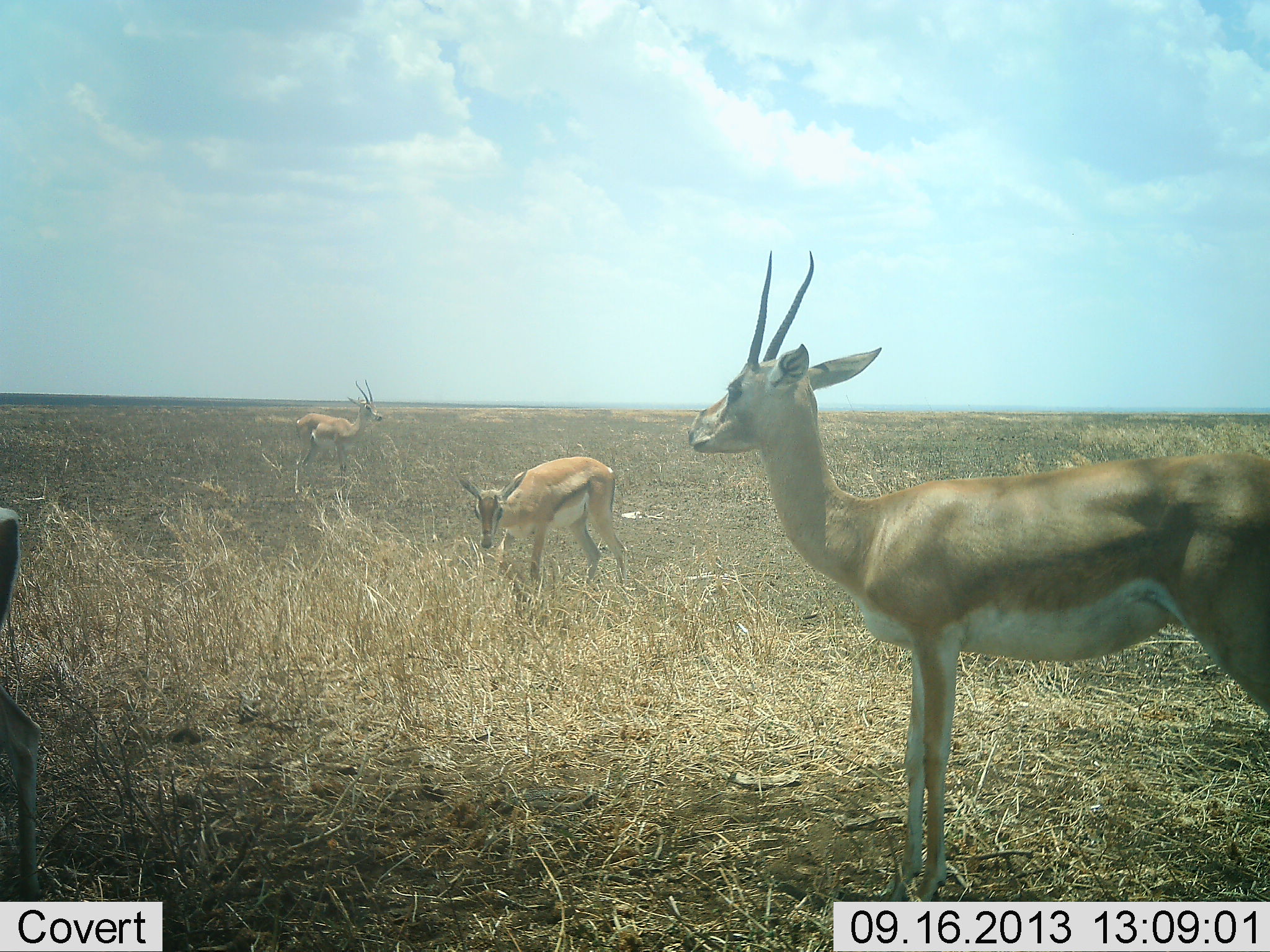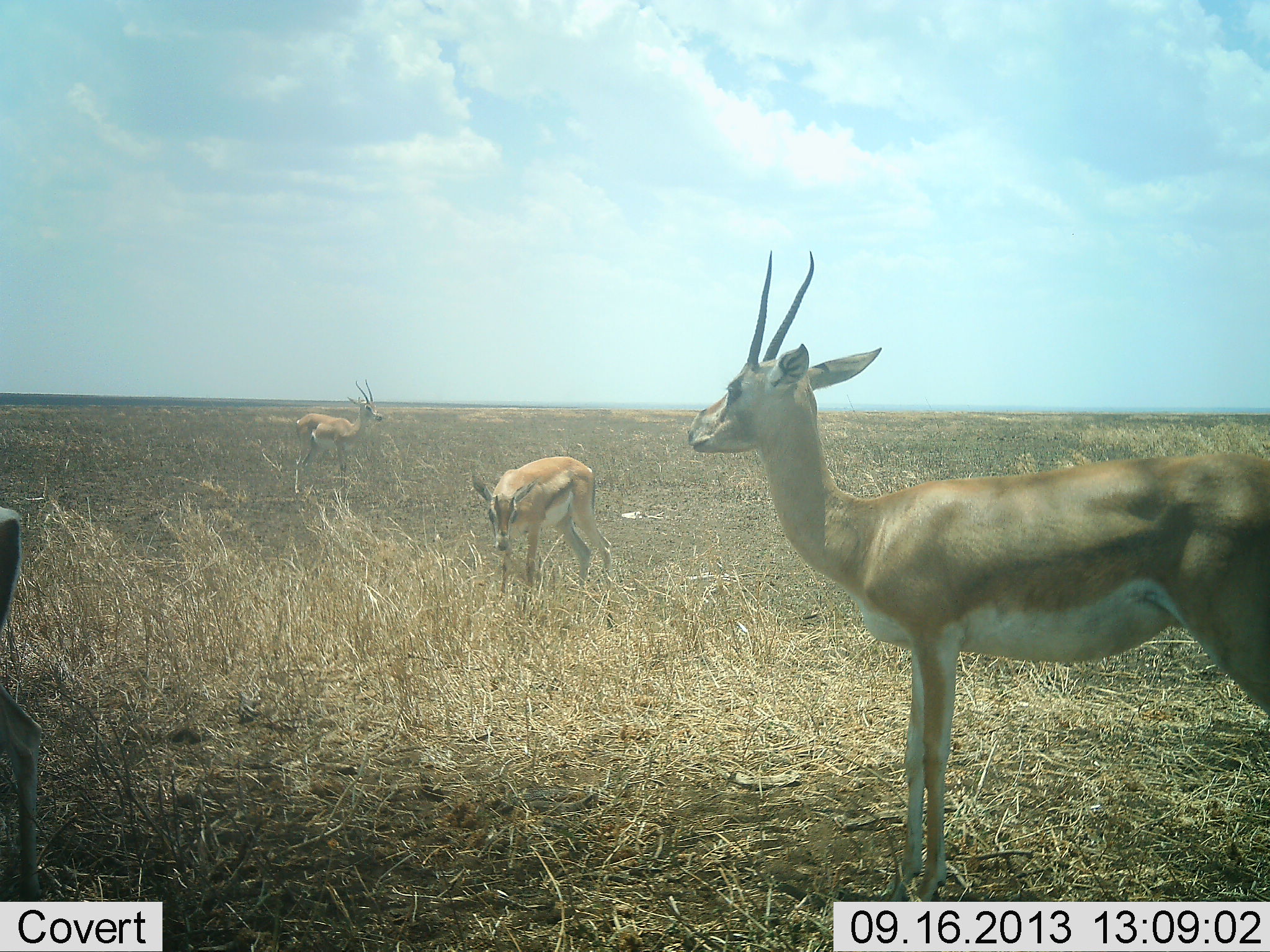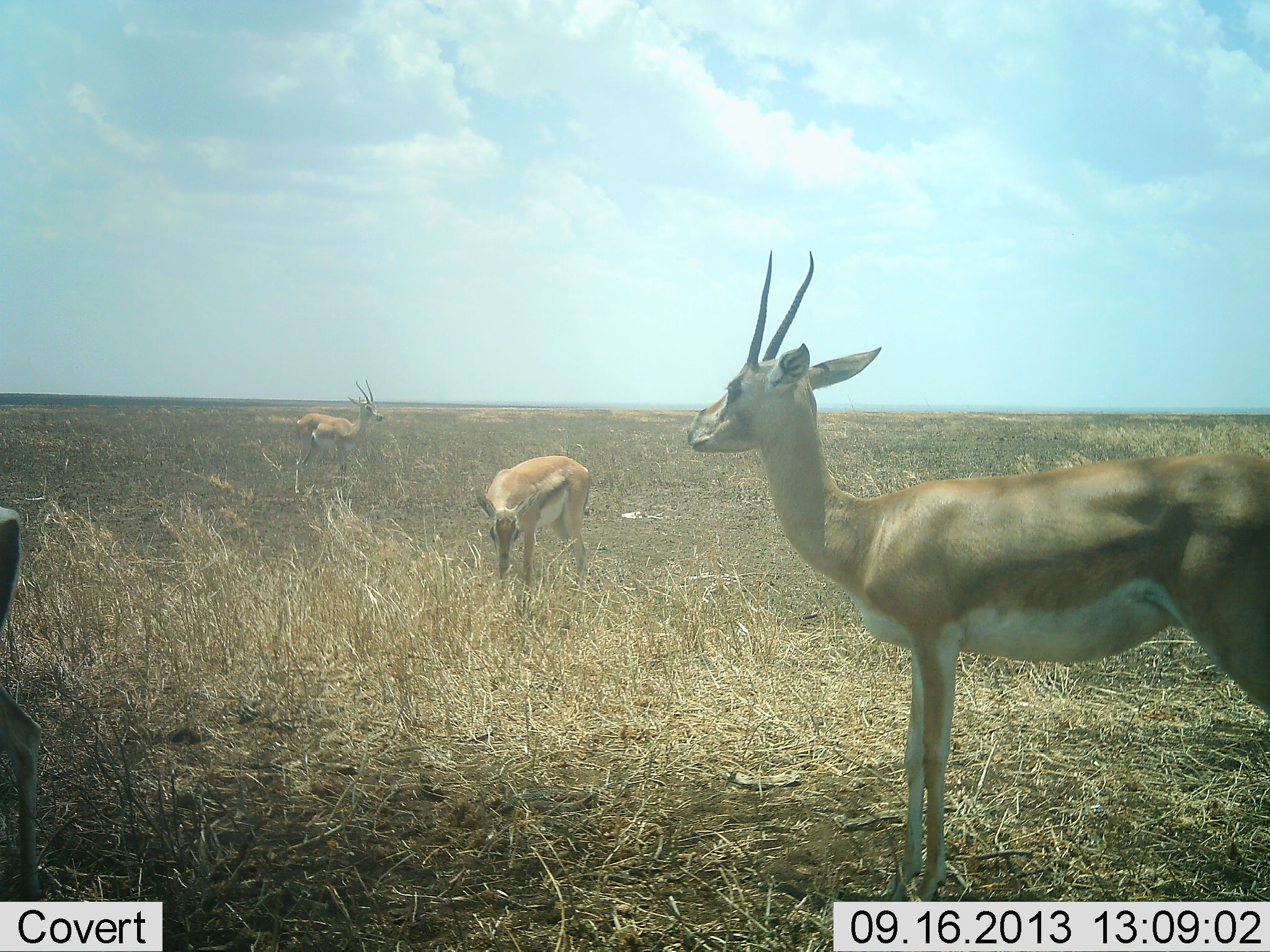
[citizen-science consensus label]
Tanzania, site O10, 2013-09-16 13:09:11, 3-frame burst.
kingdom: Animalia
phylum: Chordata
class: Mammalia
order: Artiodactyla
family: Bovidae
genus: Nanger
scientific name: Nanger granti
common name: grant's gazelle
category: gazellegrants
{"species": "gazellegrants (grant's gazelle) (Nanger granti)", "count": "4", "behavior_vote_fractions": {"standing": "100%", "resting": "0%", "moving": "8%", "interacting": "0%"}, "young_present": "8%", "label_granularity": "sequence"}